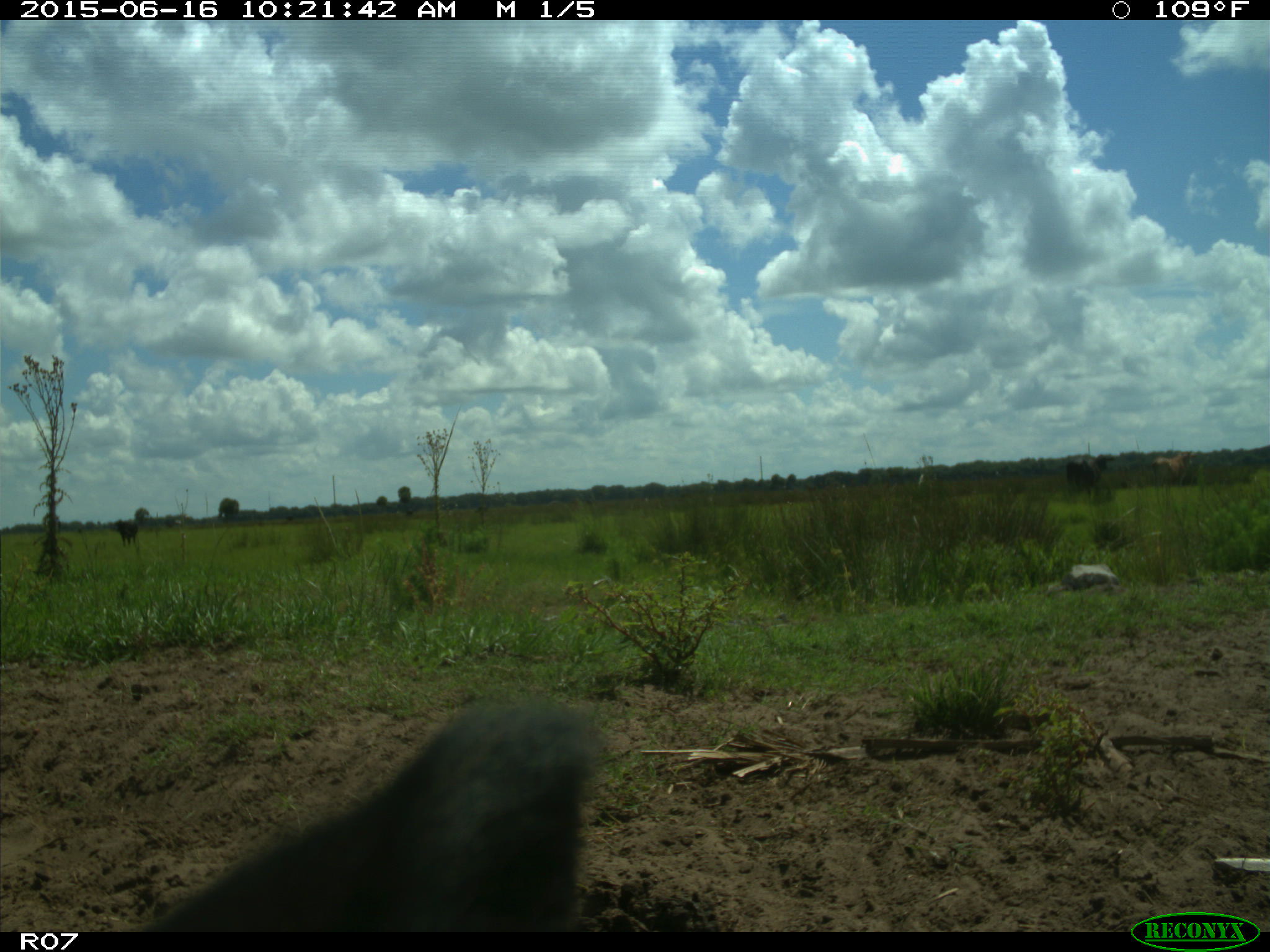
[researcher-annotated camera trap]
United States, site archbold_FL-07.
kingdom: Animalia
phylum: Chordata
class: Mammalia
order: Artiodactyla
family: Bovidae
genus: Bos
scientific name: Bos taurus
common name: domestic cow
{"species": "Bos taurus (domestic cow)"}